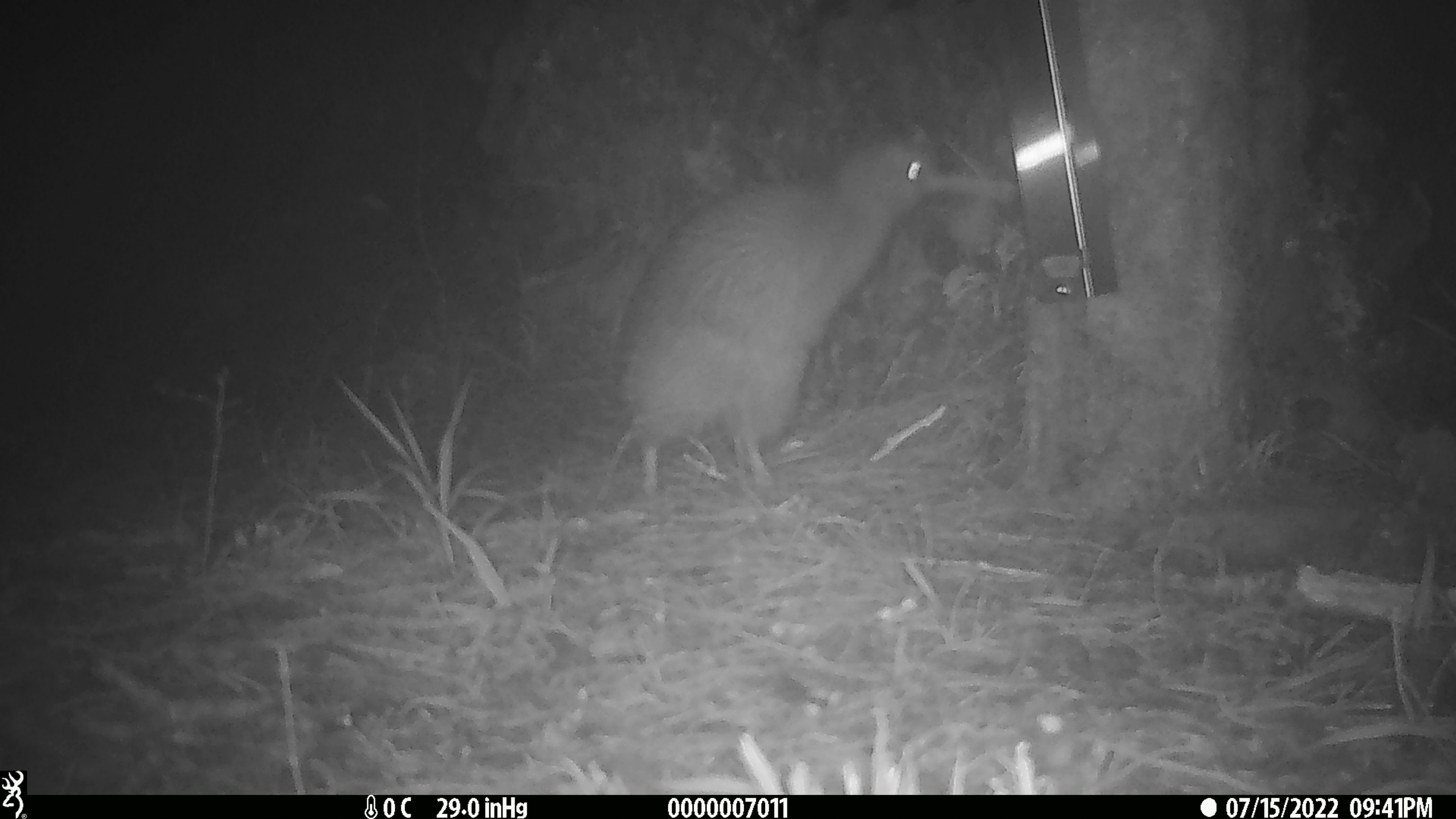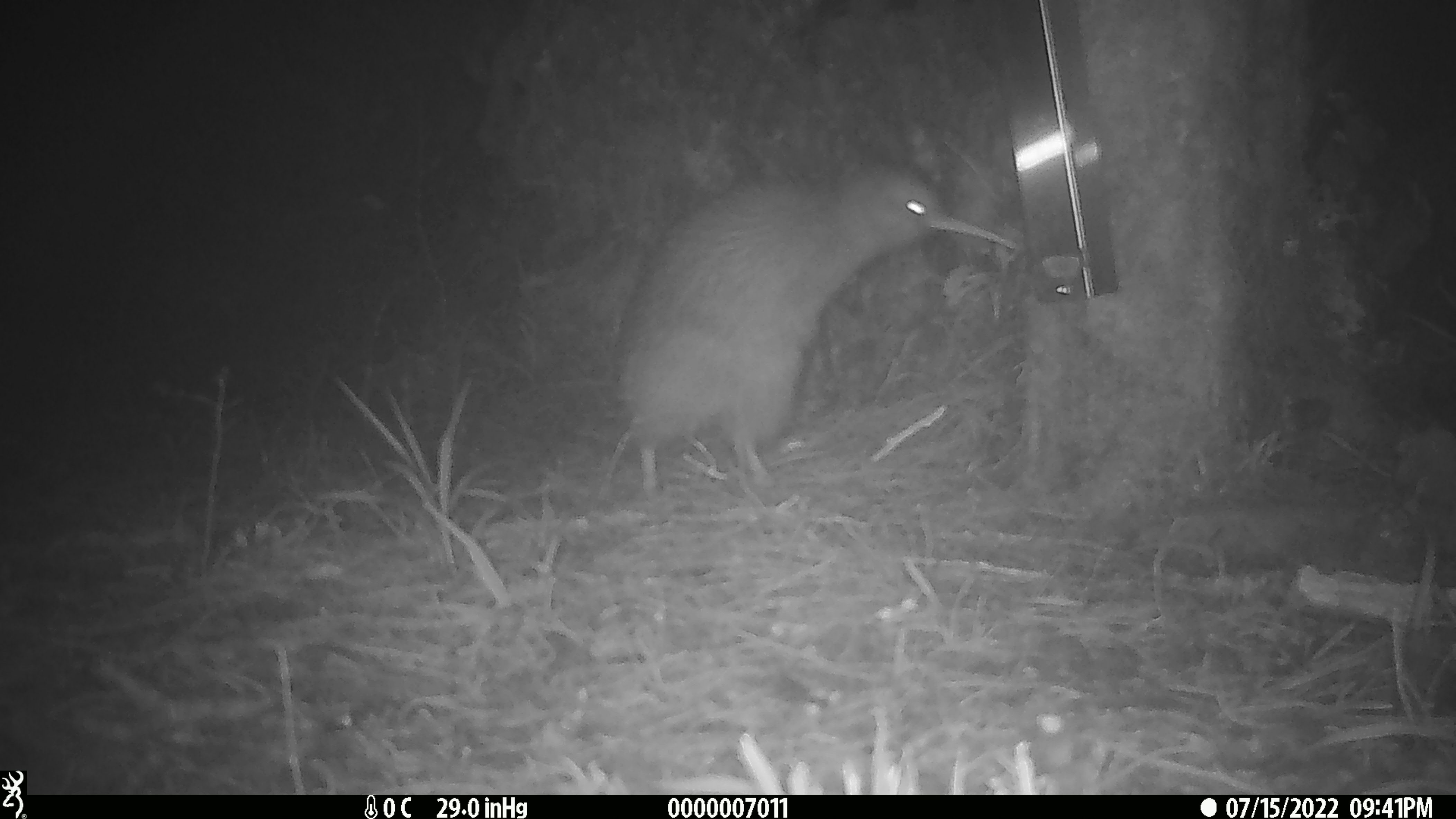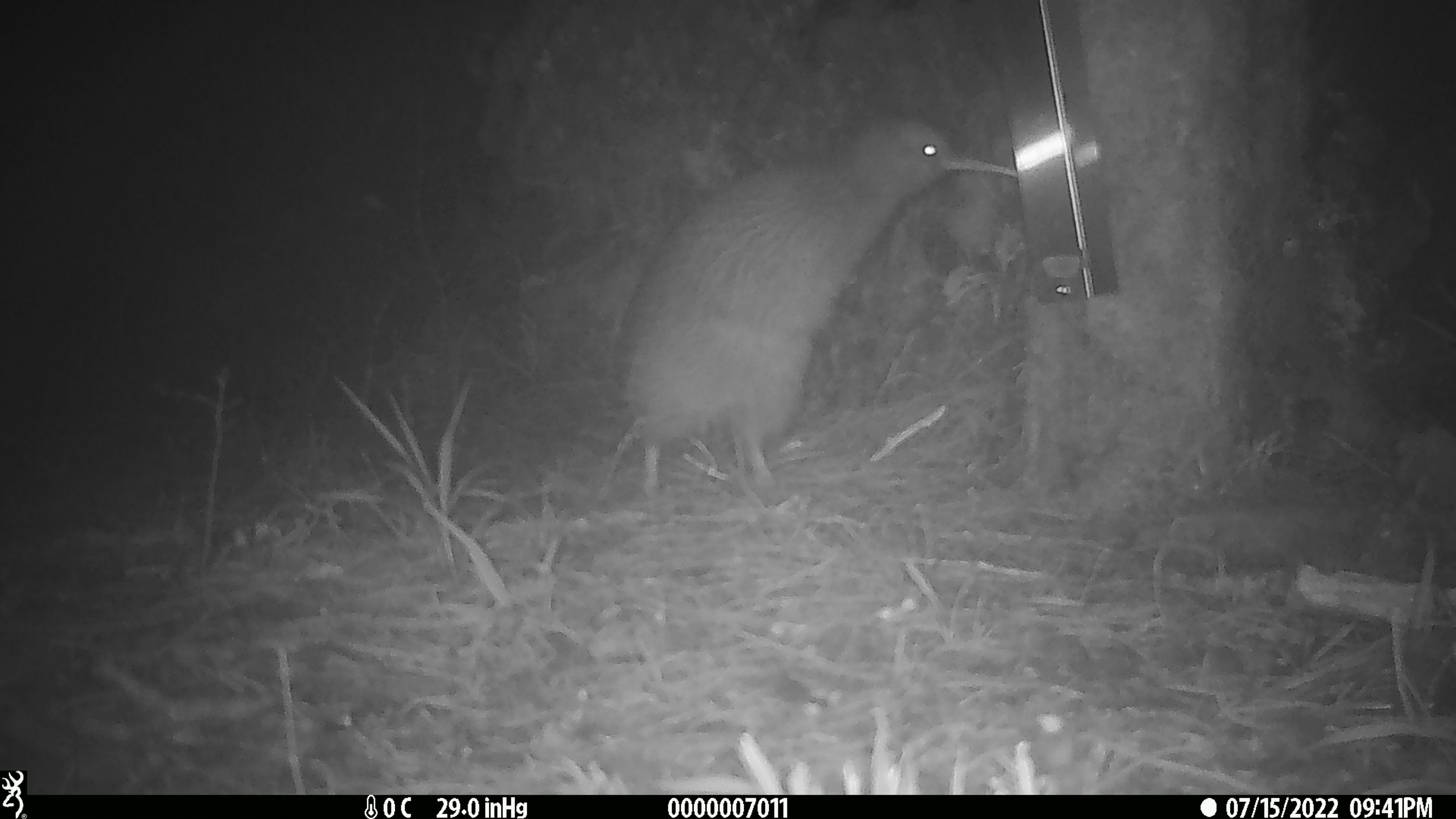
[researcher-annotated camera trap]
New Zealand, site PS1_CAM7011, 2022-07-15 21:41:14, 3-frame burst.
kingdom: Animalia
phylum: Chordata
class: Aves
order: Apterygiformes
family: Apterygidae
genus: Apteryx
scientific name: Apteryx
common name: kiwi